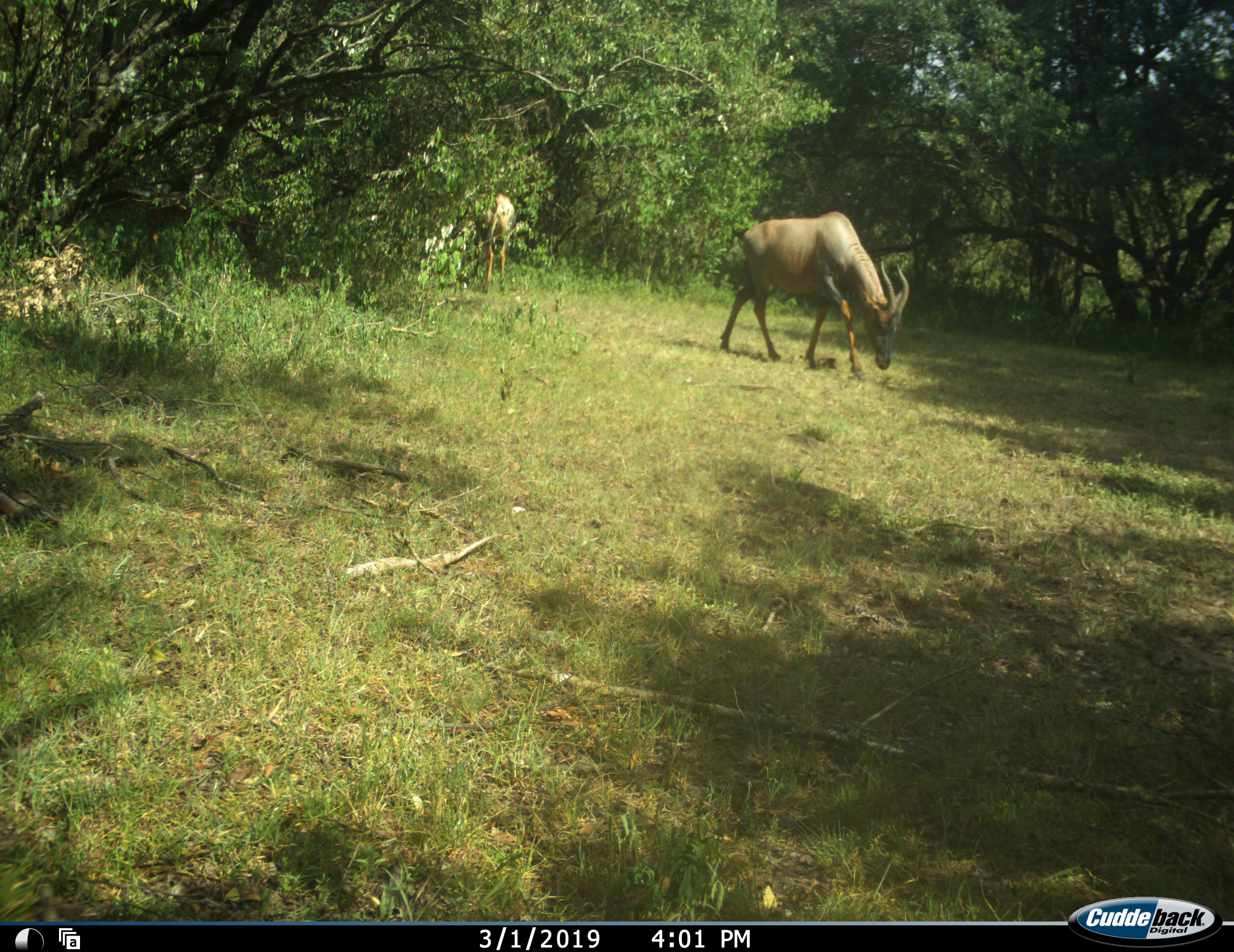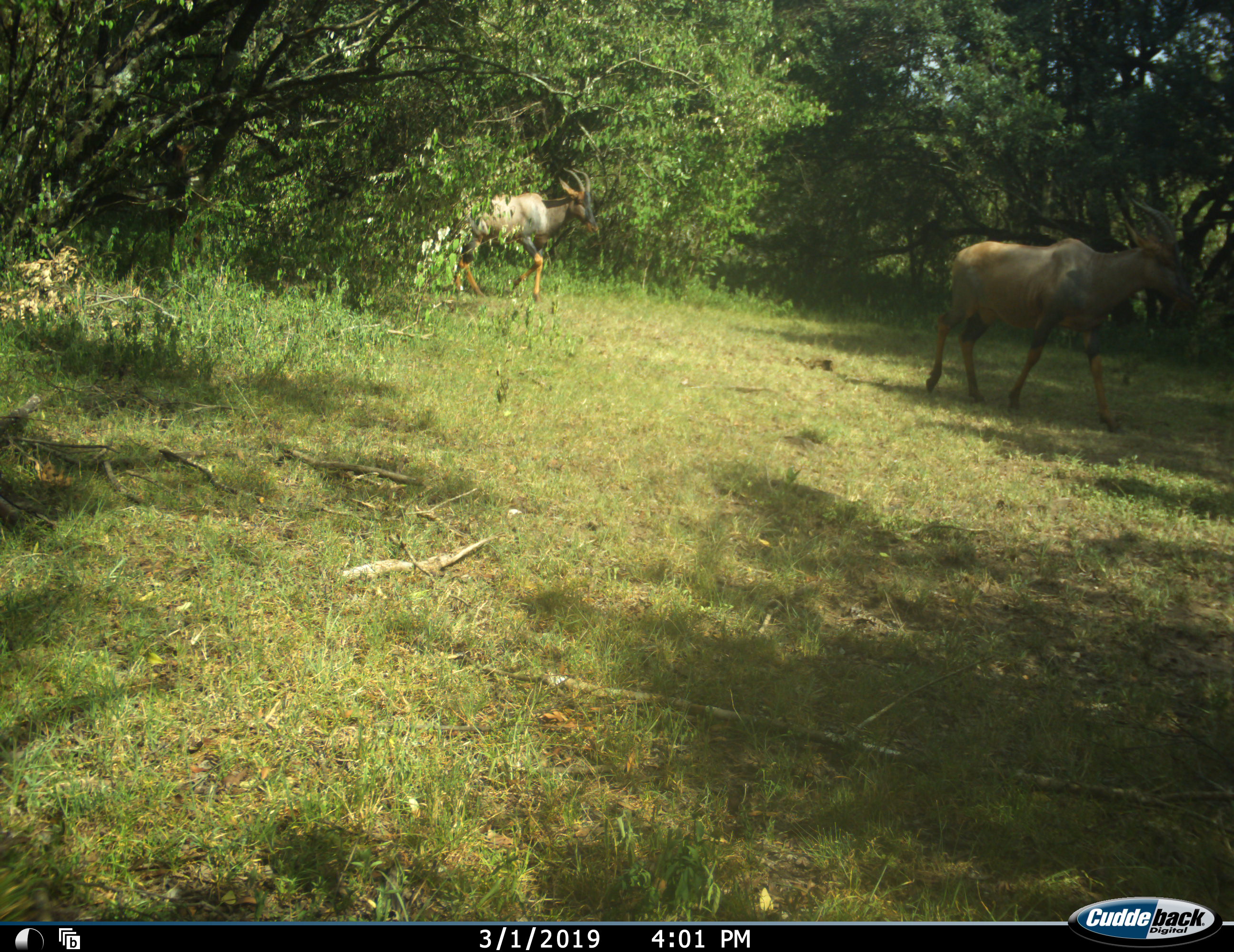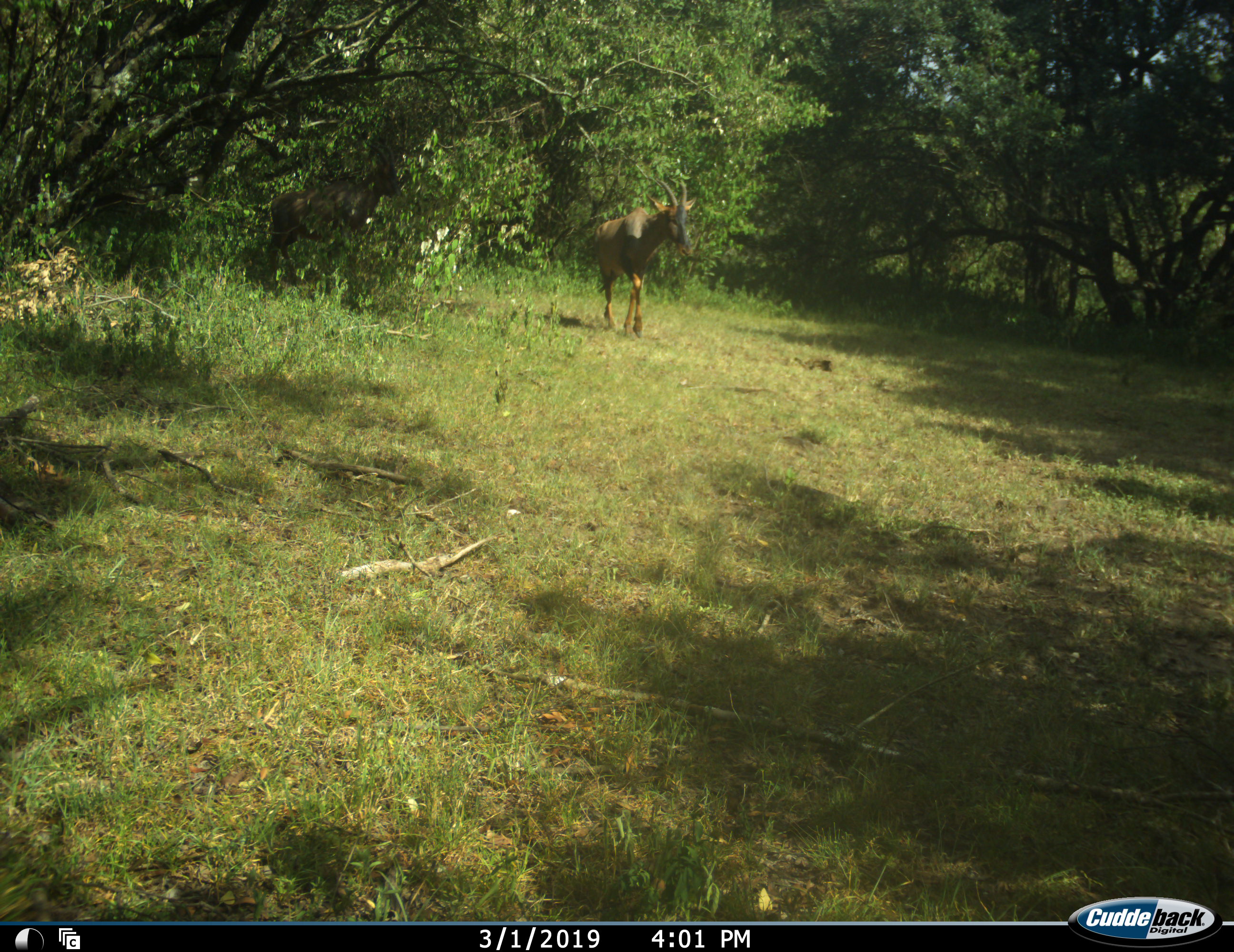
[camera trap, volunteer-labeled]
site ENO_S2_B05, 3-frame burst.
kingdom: Animalia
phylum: Chordata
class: Mammalia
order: Artiodactyla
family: Bovidae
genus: Damaliscus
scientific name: Damaliscus lunatus jimela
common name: topi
Topi (Damaliscus lunatus jimela), count 2. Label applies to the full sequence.